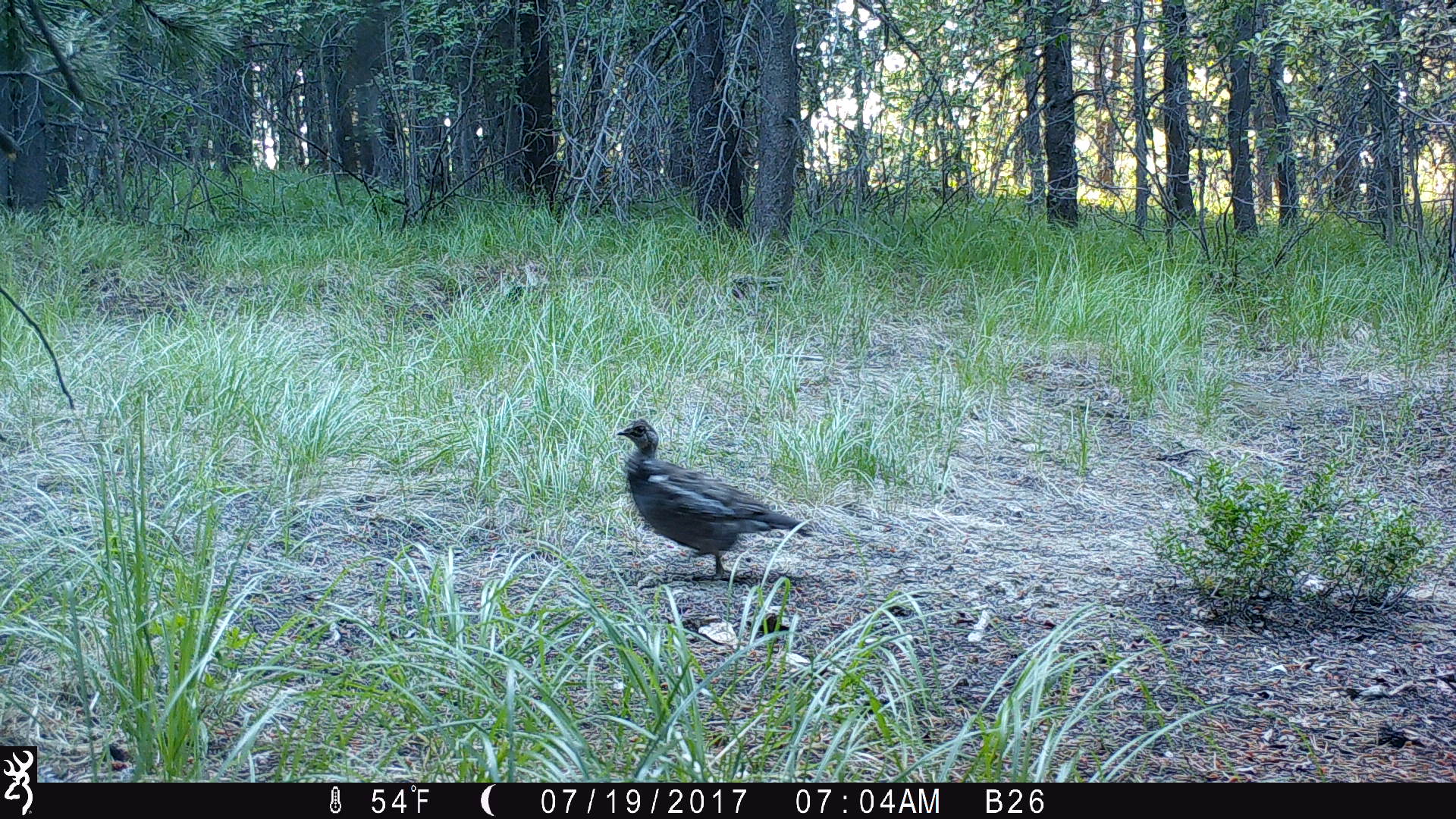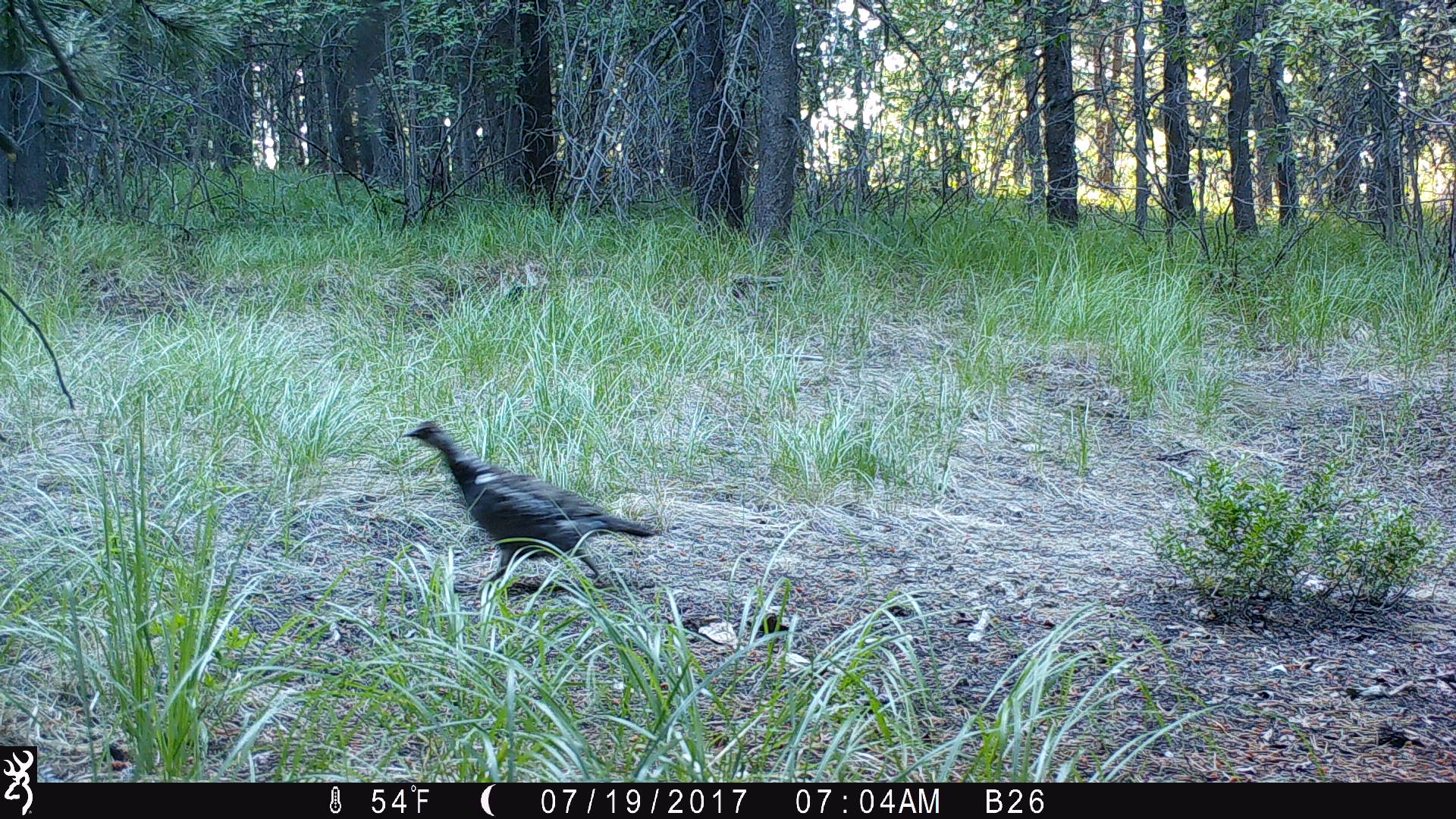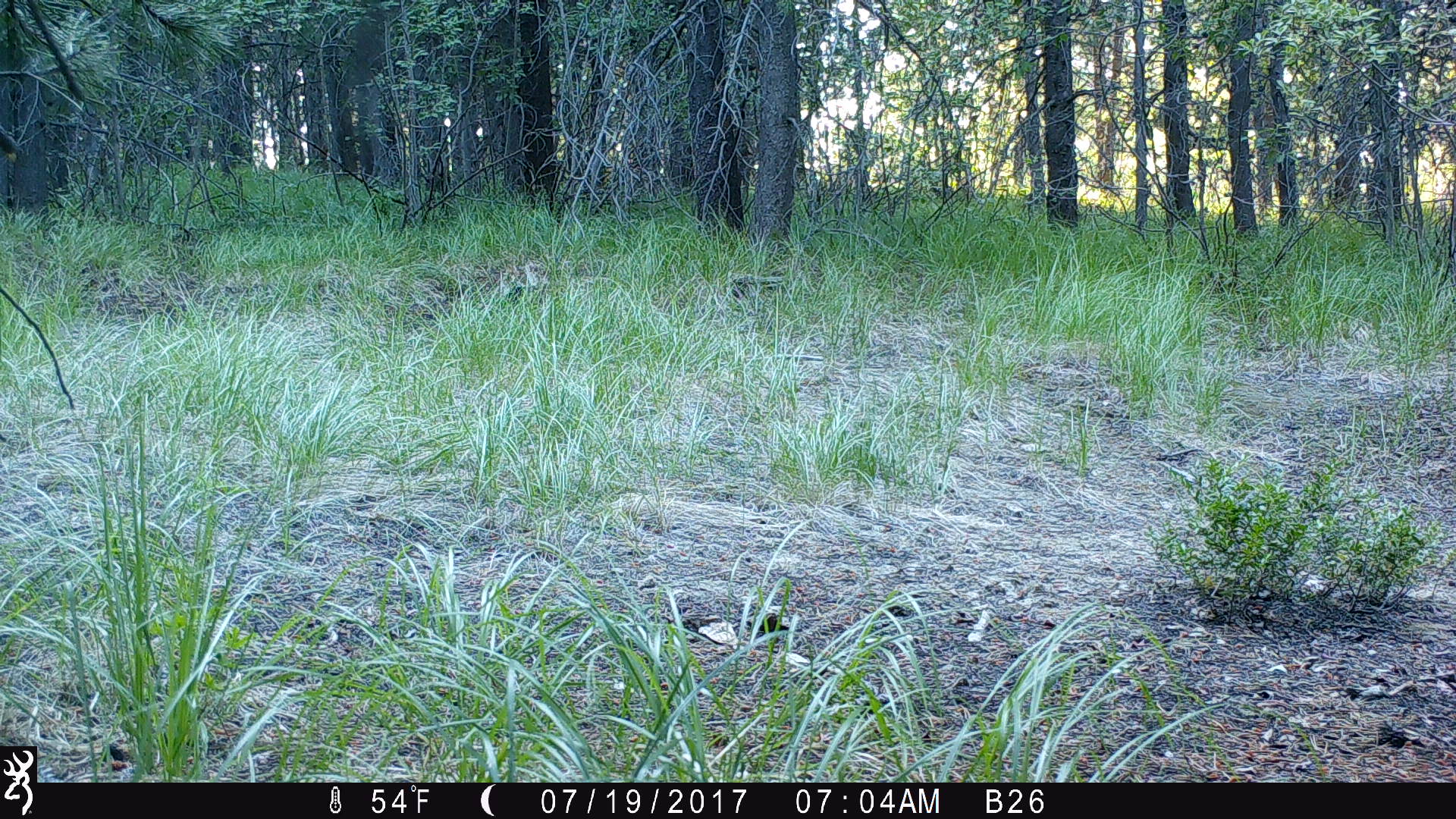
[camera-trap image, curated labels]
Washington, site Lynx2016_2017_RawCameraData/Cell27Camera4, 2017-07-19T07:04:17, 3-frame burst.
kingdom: Animalia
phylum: Chordata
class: Aves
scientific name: Aves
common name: birds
Aves (birds). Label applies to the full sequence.